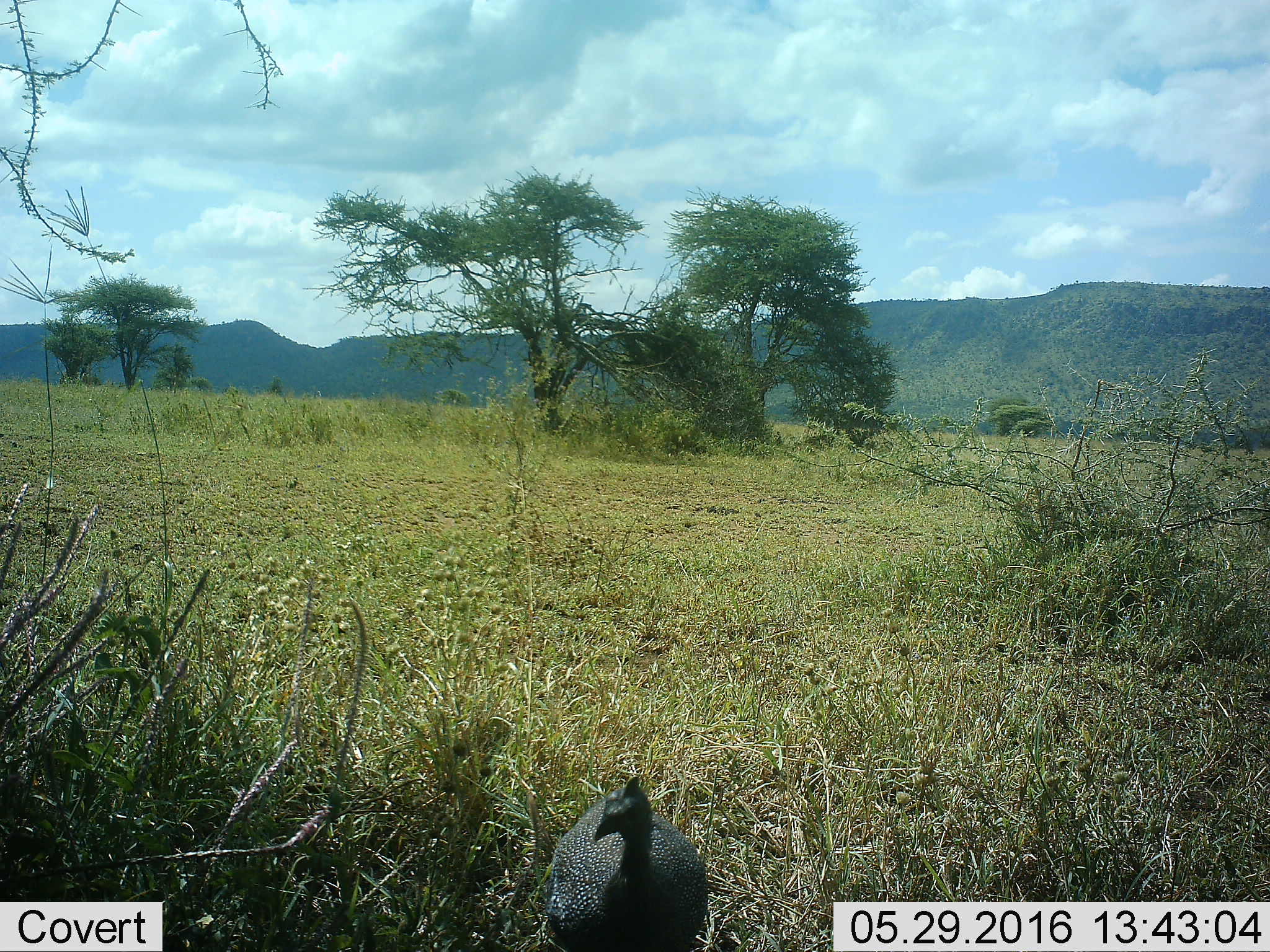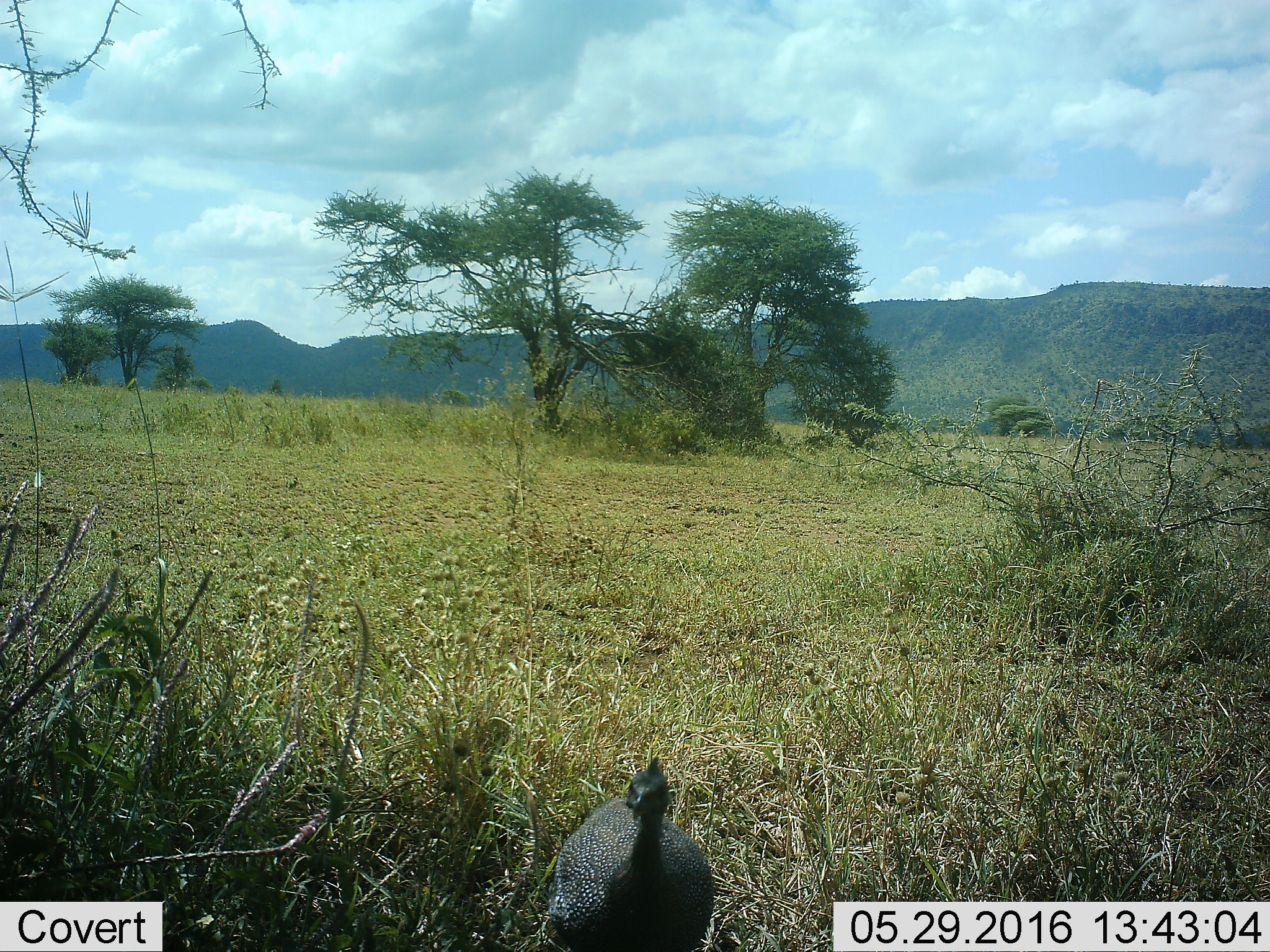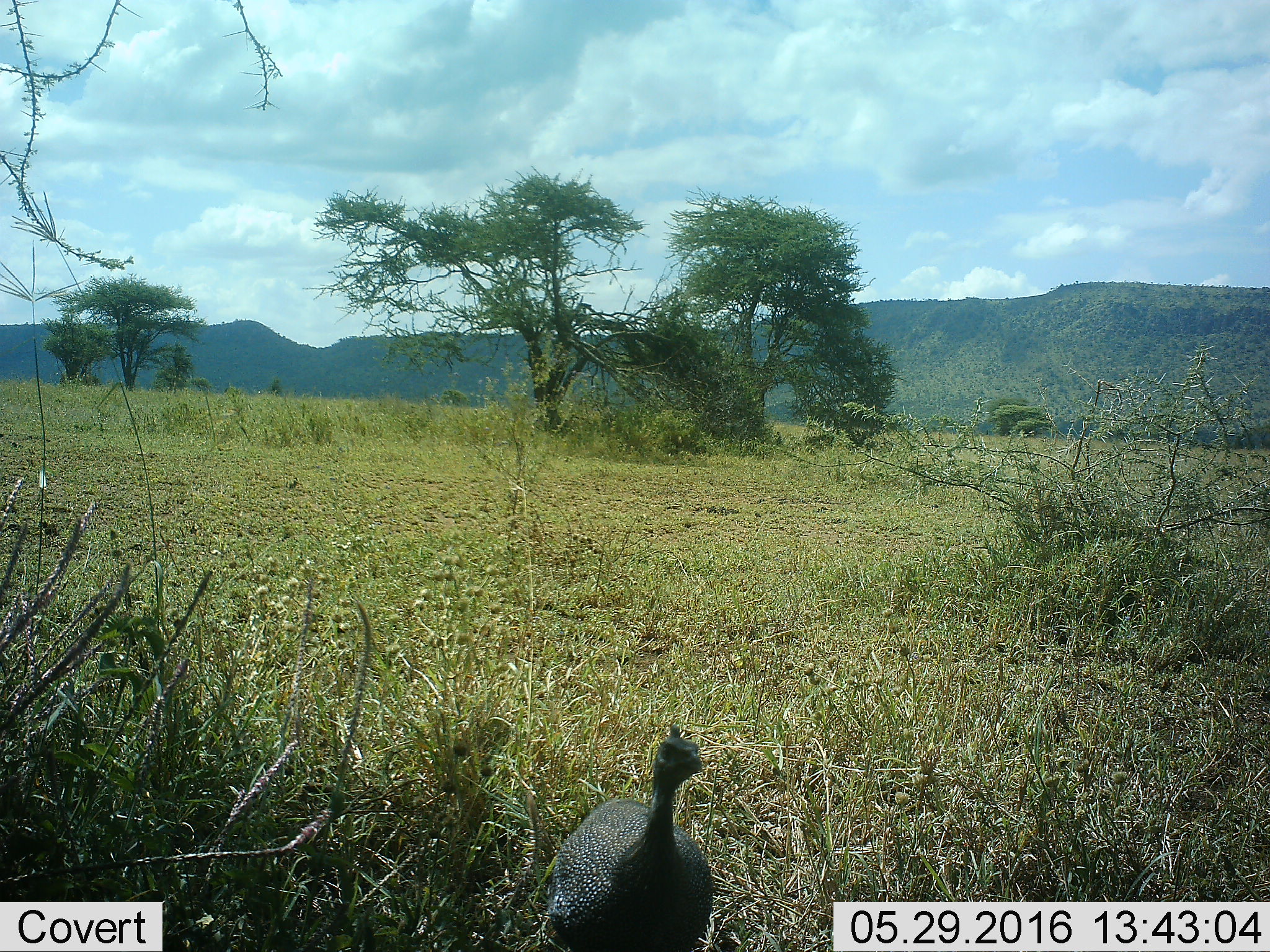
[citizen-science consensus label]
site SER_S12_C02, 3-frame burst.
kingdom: Animalia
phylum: Chordata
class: Aves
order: Galliformes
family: Numididae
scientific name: Numididae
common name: guineafowl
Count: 1.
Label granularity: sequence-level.